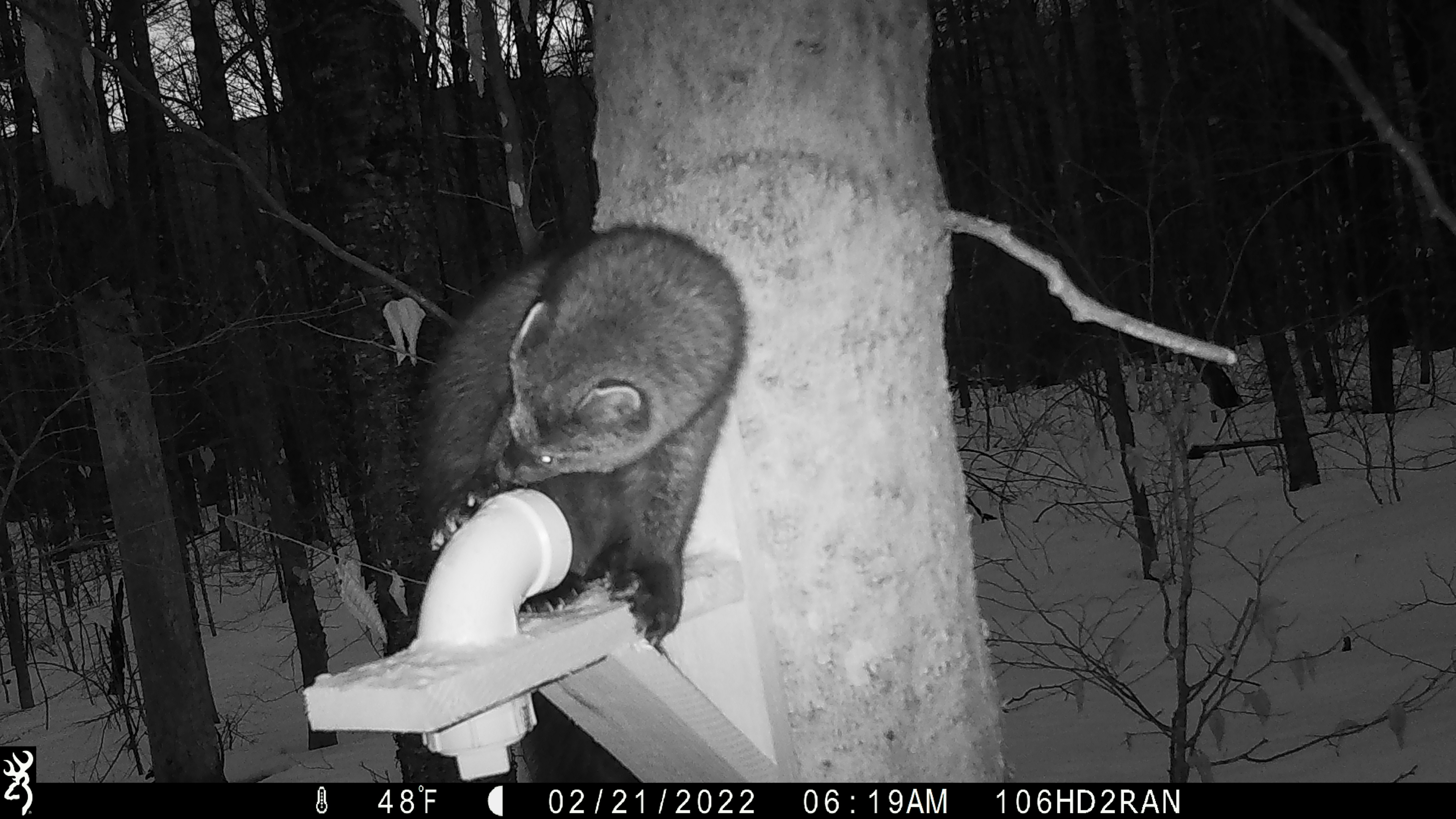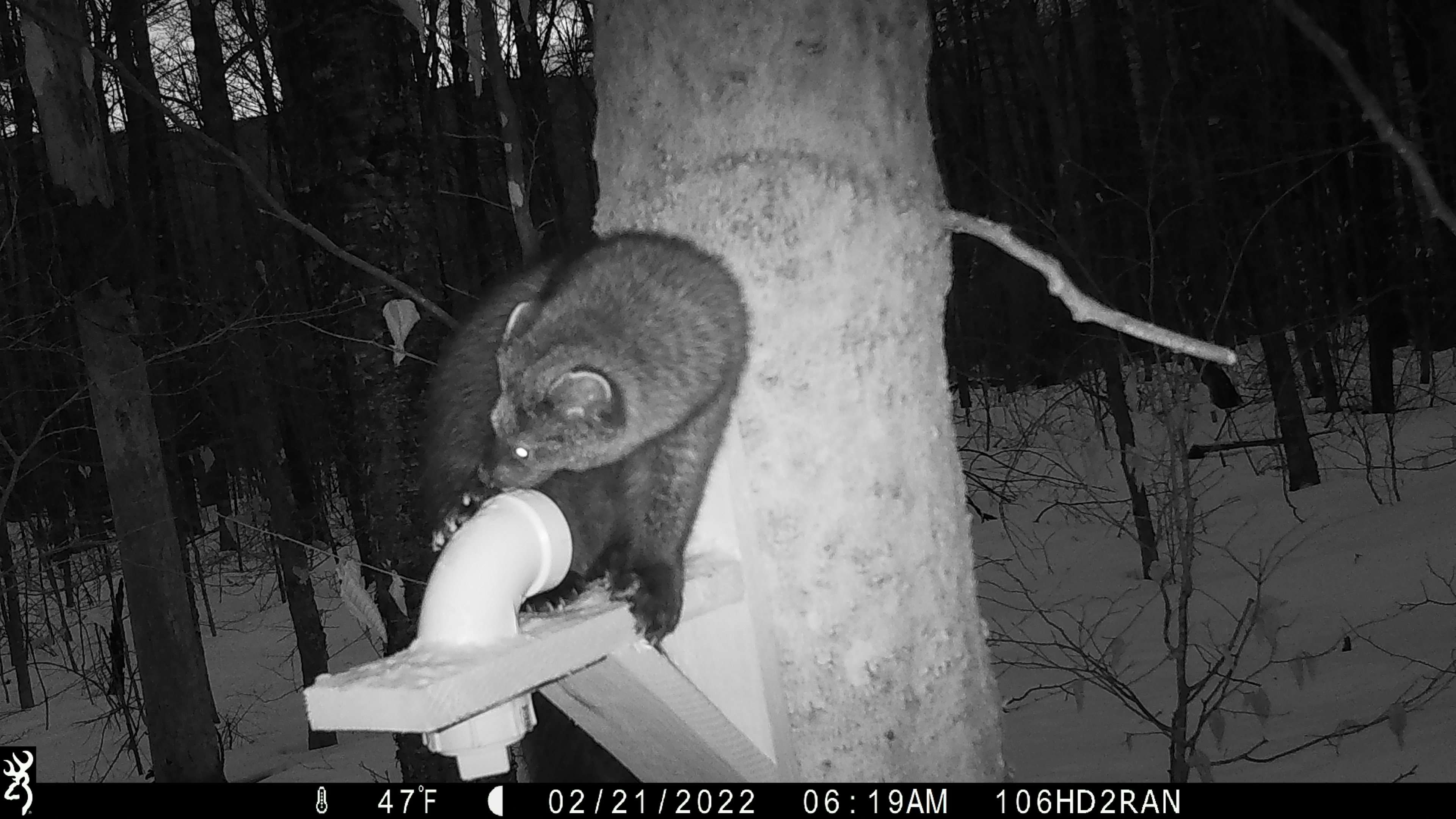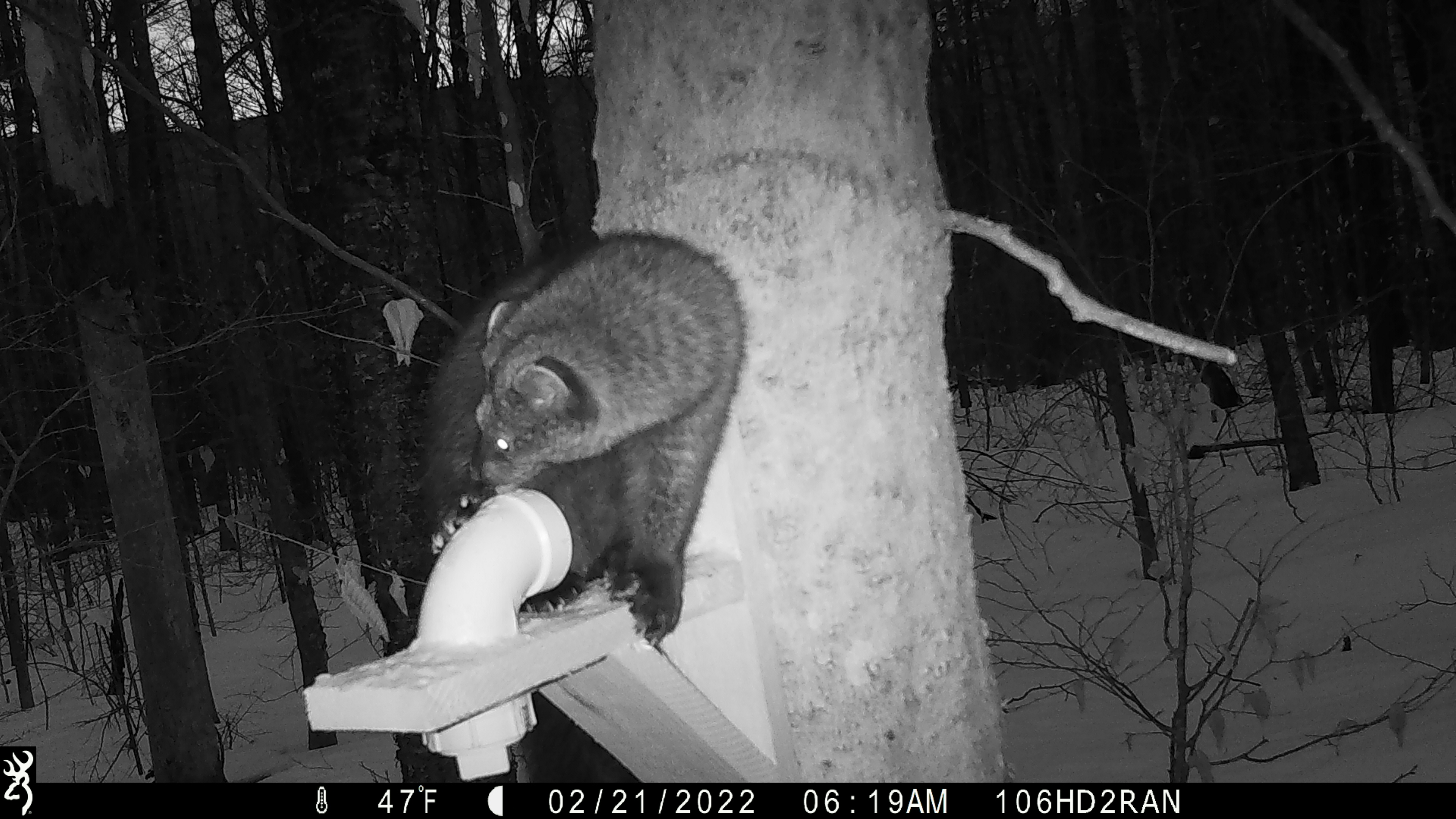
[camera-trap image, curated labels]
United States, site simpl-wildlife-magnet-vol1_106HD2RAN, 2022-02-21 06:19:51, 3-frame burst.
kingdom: Animalia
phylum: Chordata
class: Mammalia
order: Carnivora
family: Mustelidae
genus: Pekania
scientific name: Pekania pennanti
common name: fisher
Fisher (Pekania pennanti).